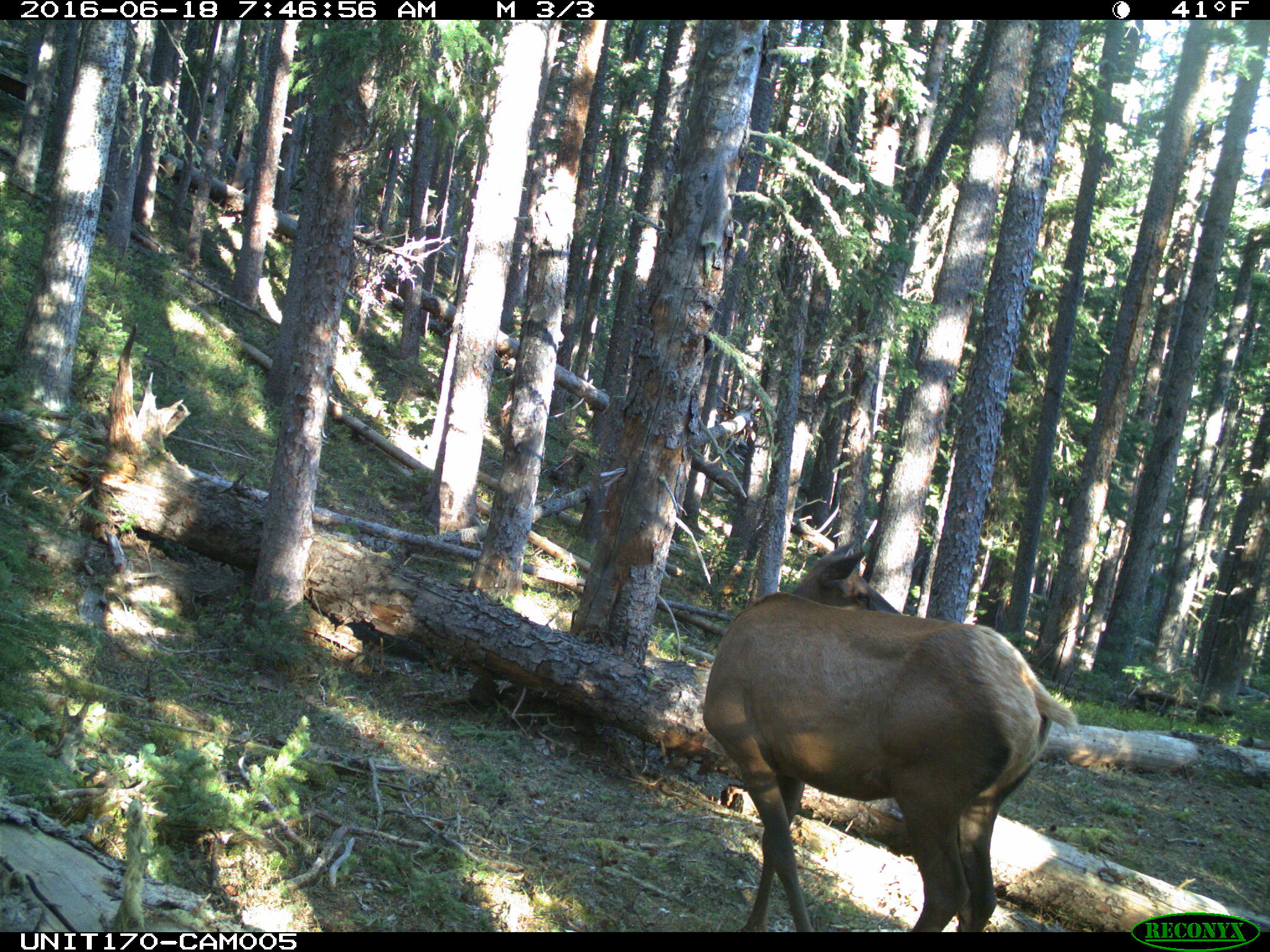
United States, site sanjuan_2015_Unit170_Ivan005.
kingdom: Animalia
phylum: Chordata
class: Mammalia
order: Artiodactyla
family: Cervidae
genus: Cervus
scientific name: Cervus elaphus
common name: red deer